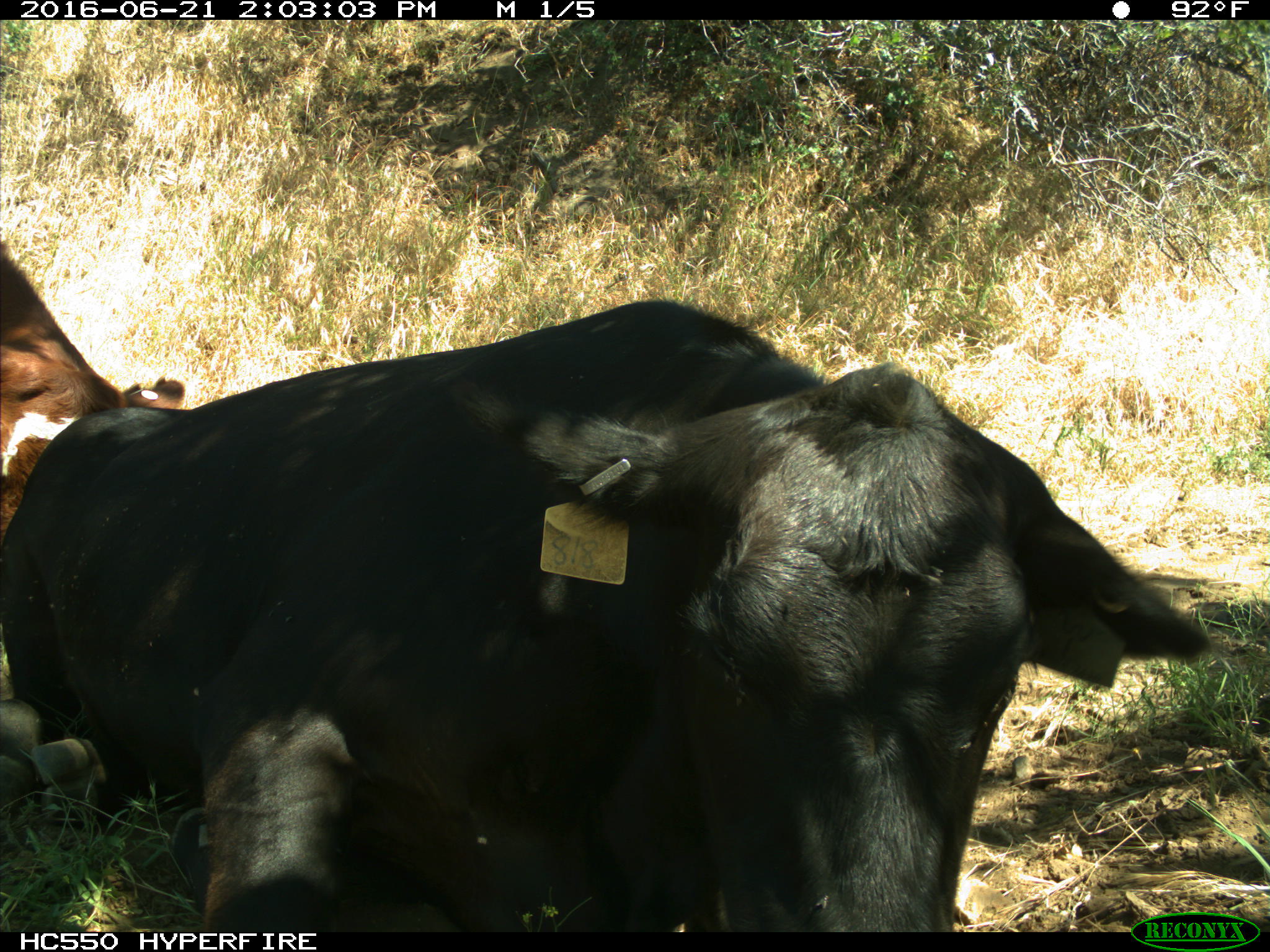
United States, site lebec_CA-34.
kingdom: Animalia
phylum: Chordata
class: Mammalia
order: Artiodactyla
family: Bovidae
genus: Bos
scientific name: Bos taurus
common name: domestic cow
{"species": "Bos taurus (domestic cow)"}